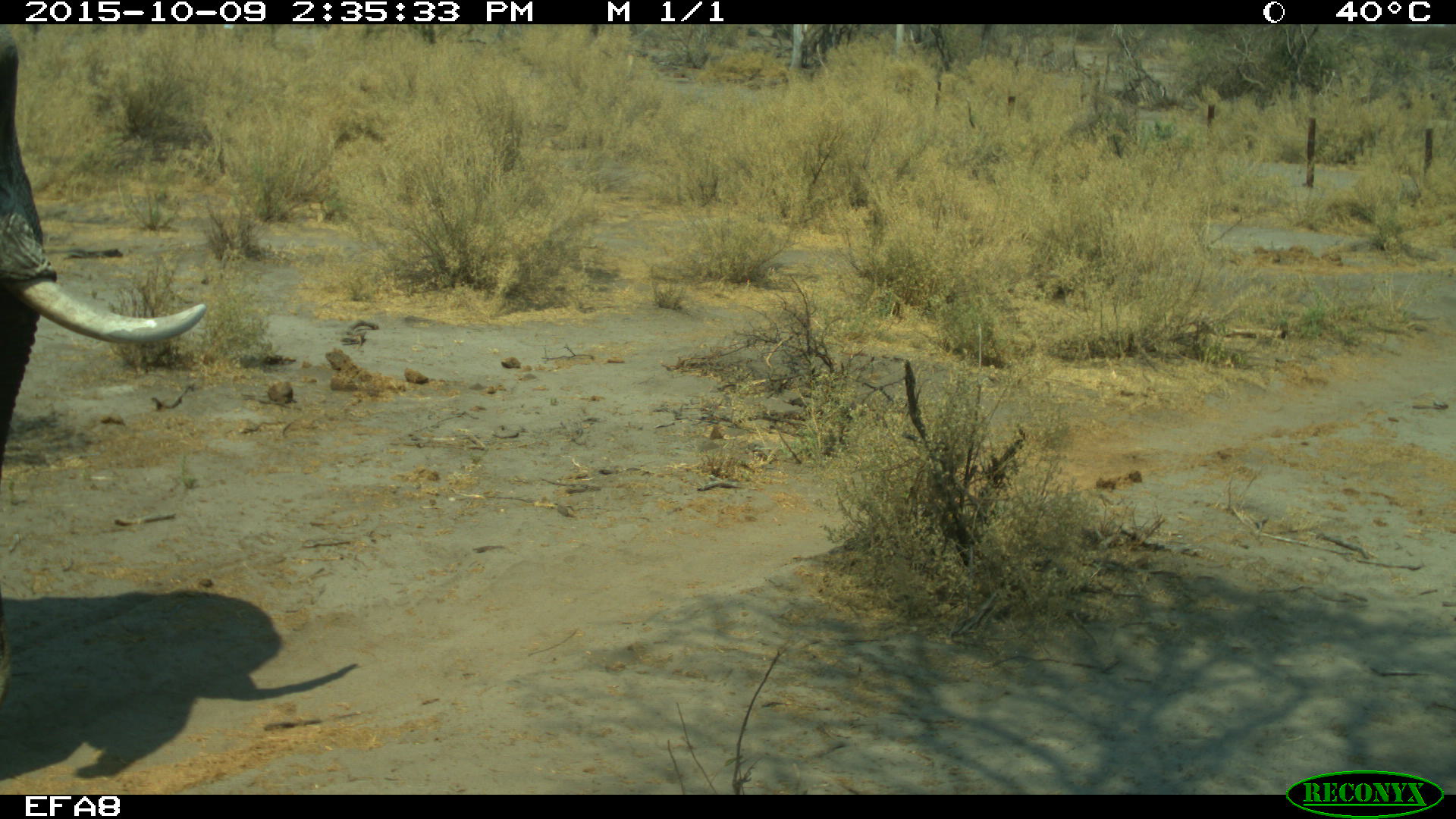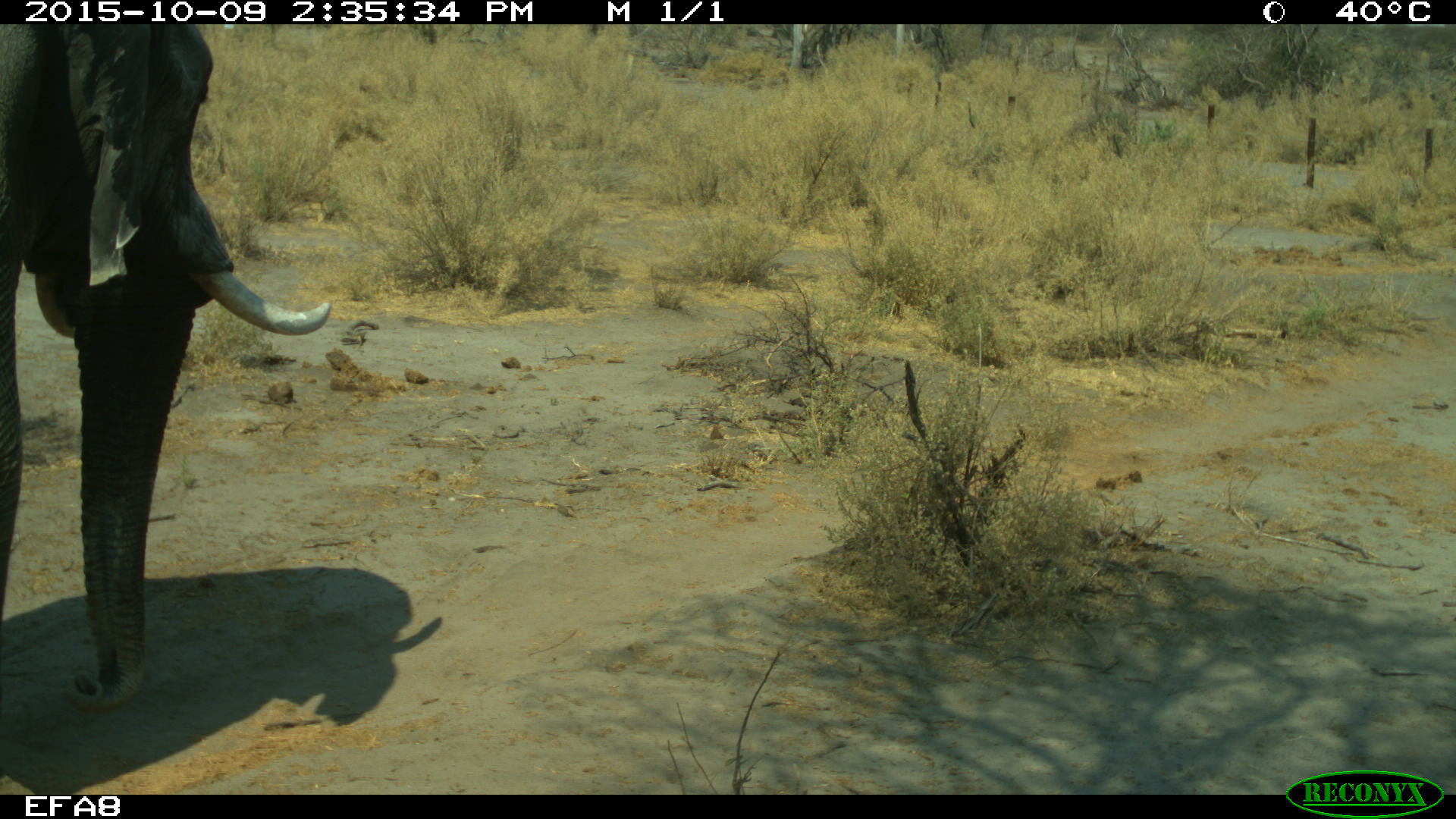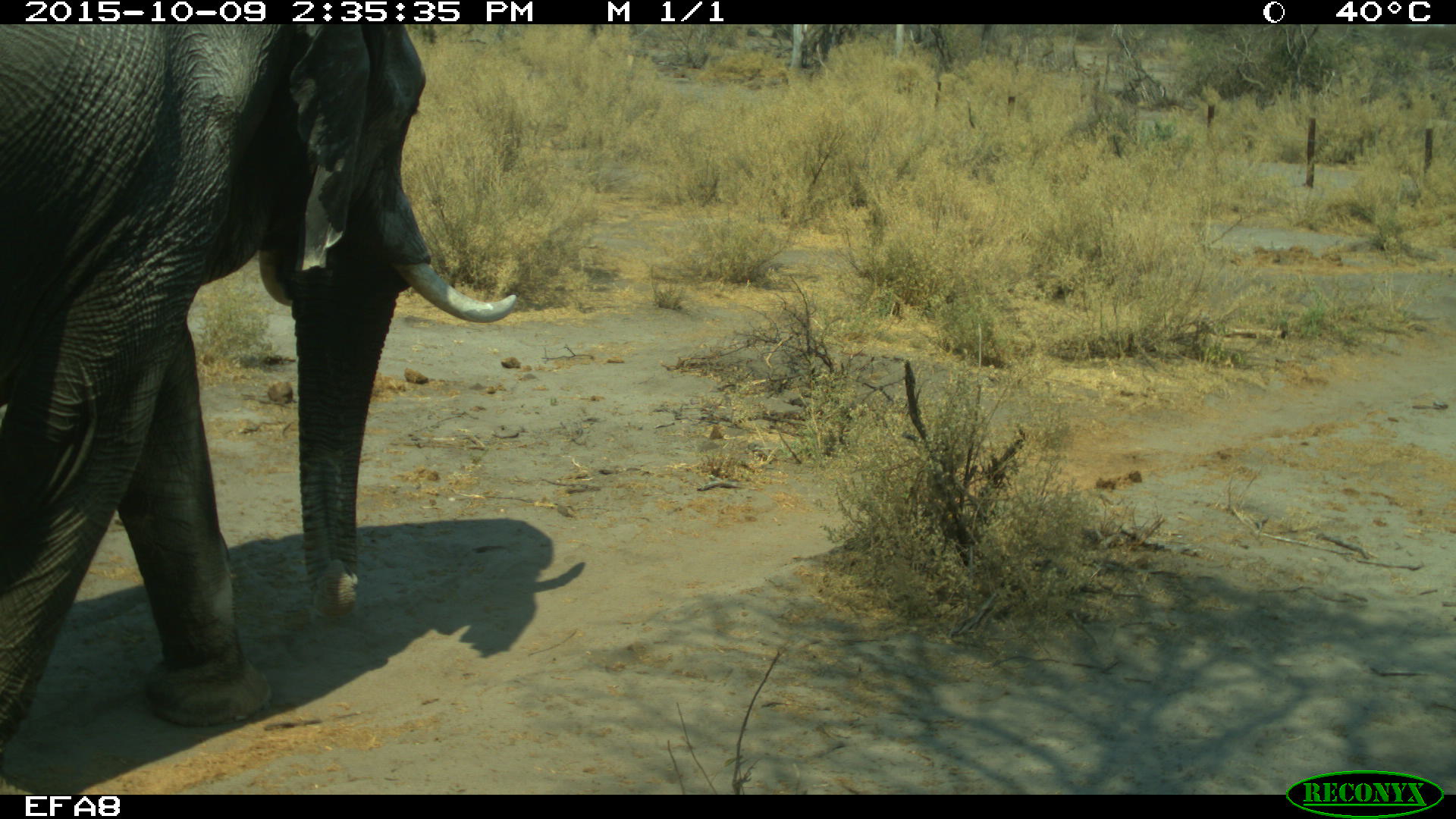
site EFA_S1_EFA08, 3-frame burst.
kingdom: Animalia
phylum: Chordata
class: Mammalia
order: Proboscidea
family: Elephantidae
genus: Loxodonta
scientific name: Loxodonta africana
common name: african bush elephant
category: elephant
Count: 1.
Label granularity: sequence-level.